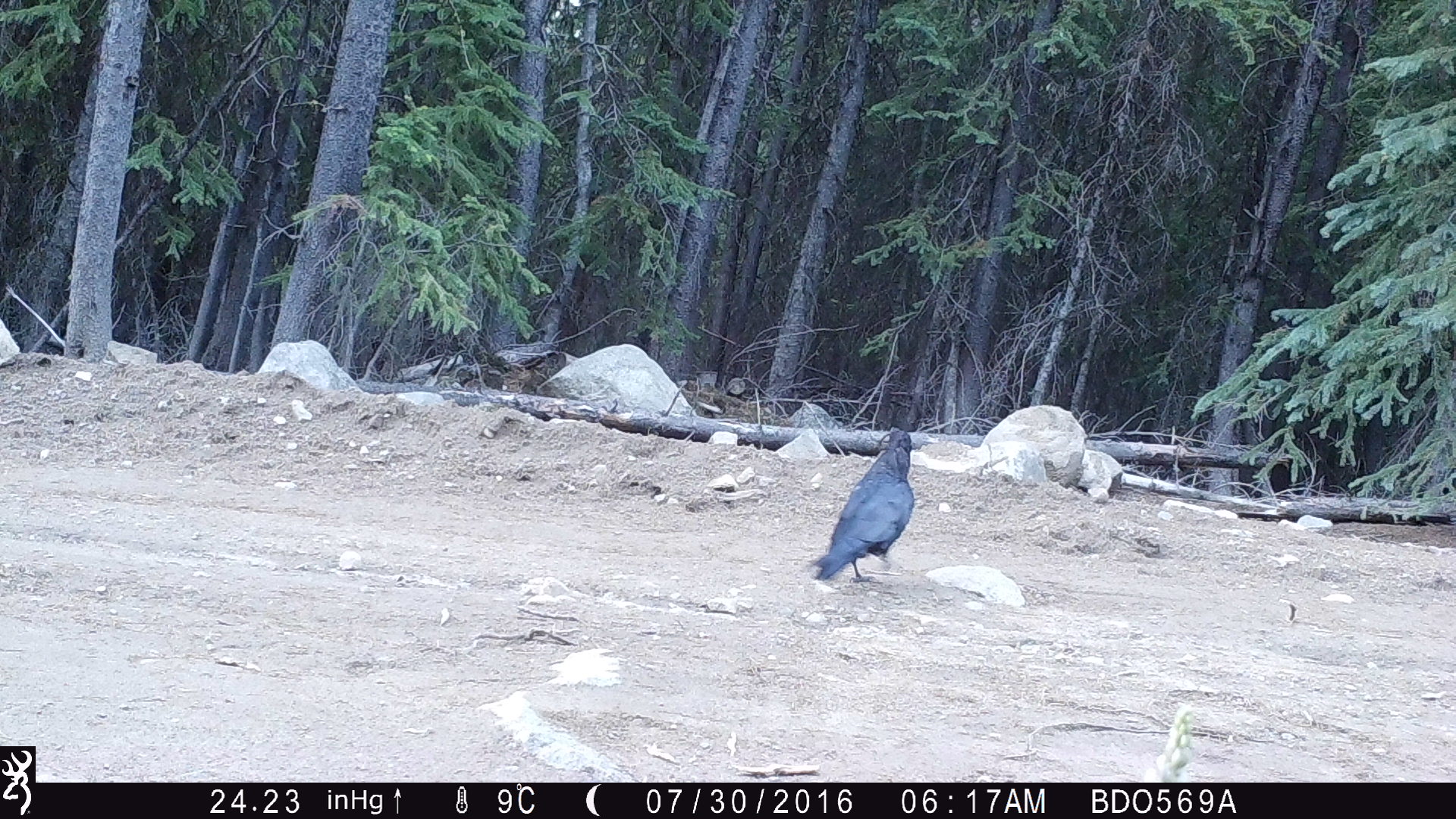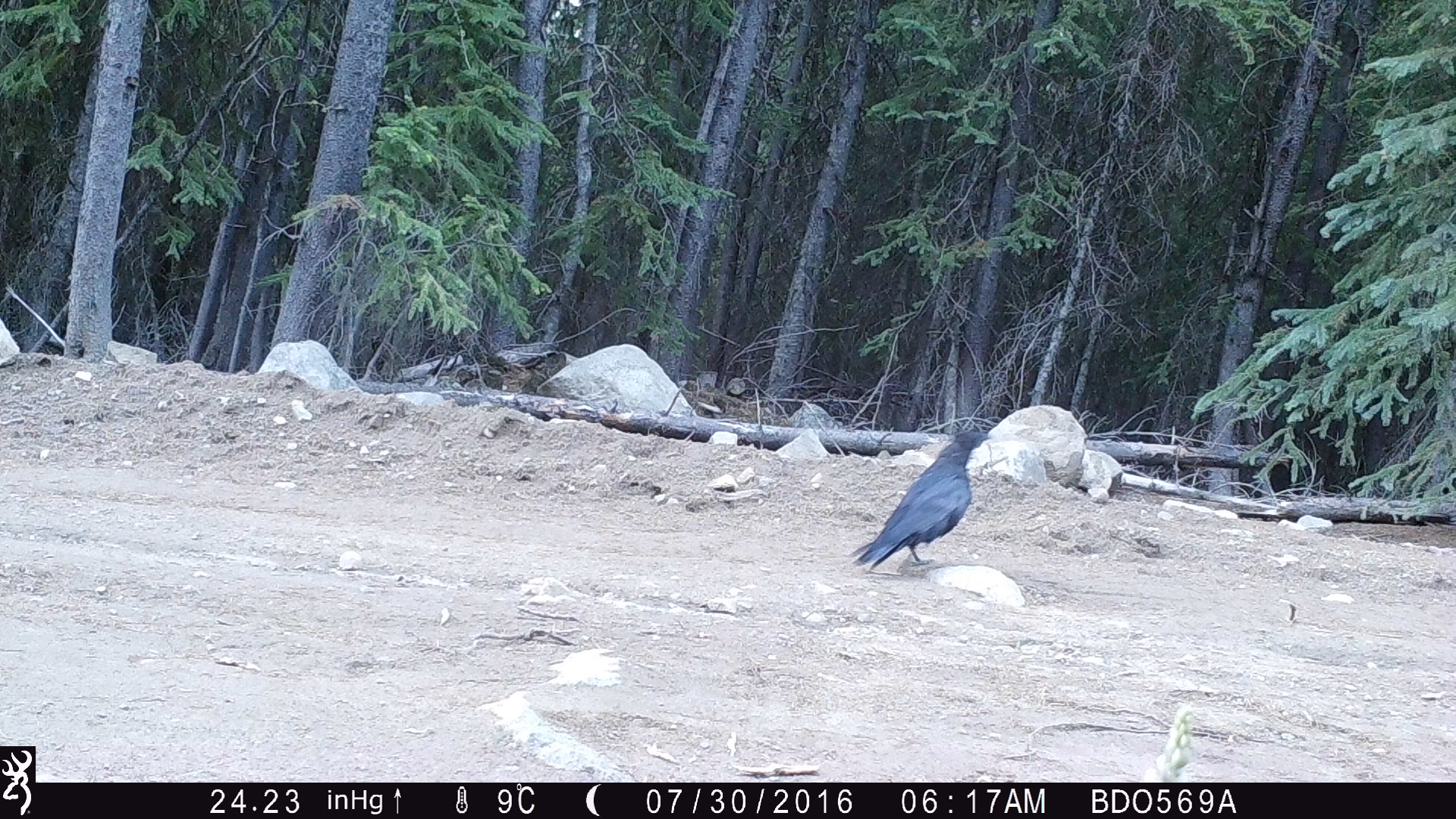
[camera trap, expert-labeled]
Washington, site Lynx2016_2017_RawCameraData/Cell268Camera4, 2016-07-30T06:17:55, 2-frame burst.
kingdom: Animalia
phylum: Chordata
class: Aves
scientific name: Aves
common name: birds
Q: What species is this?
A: Aves (birds).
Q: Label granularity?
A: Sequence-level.